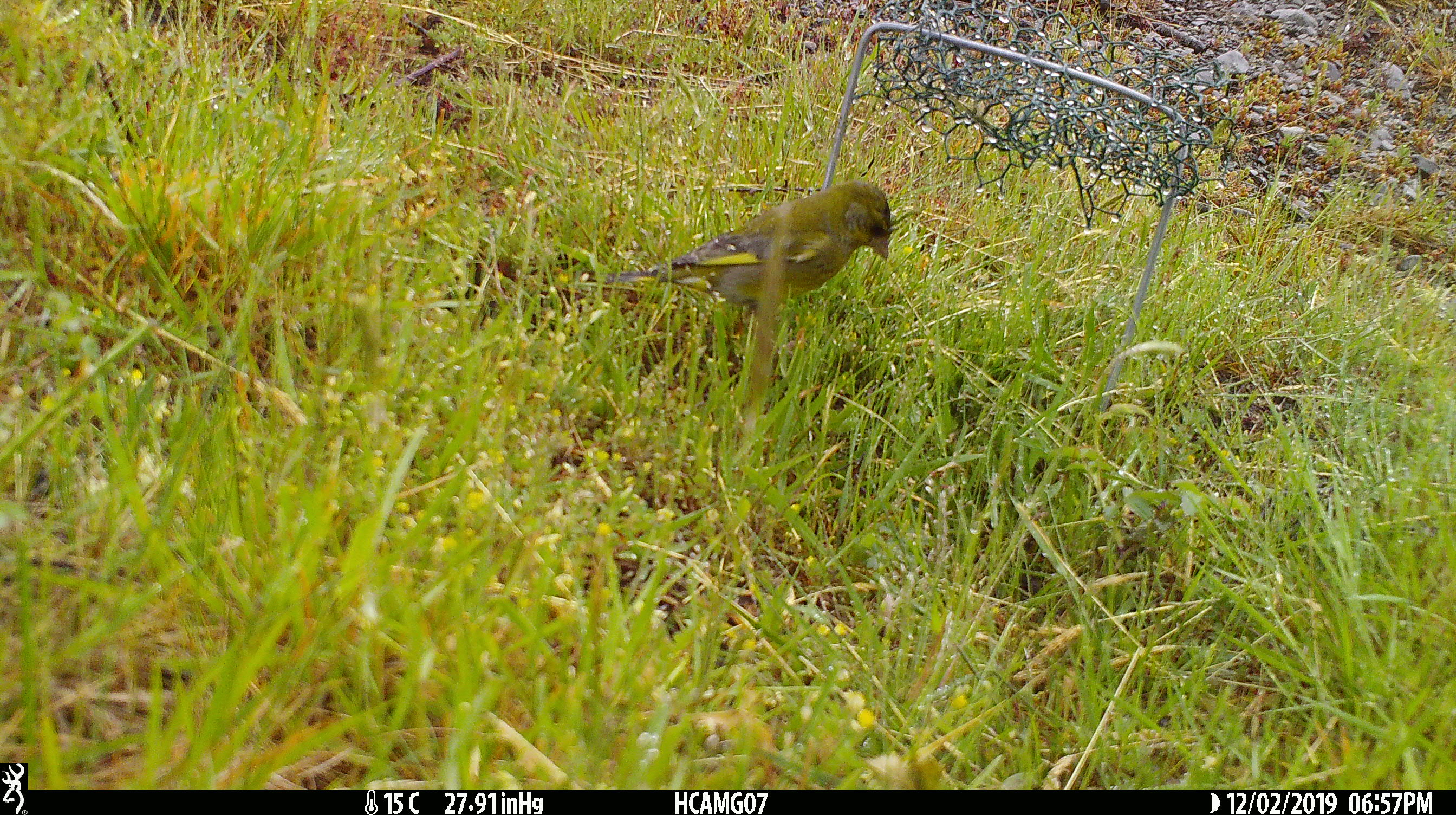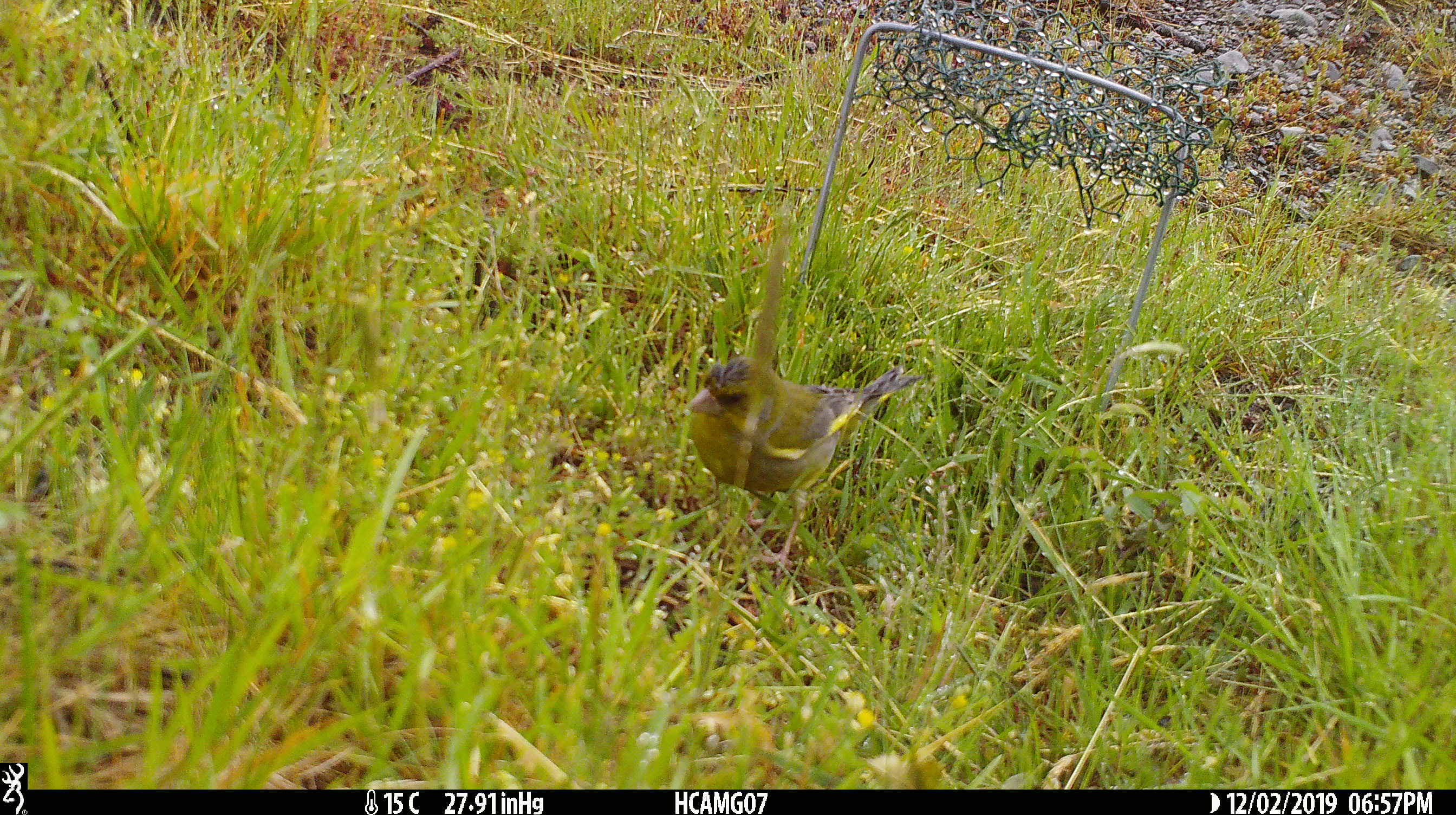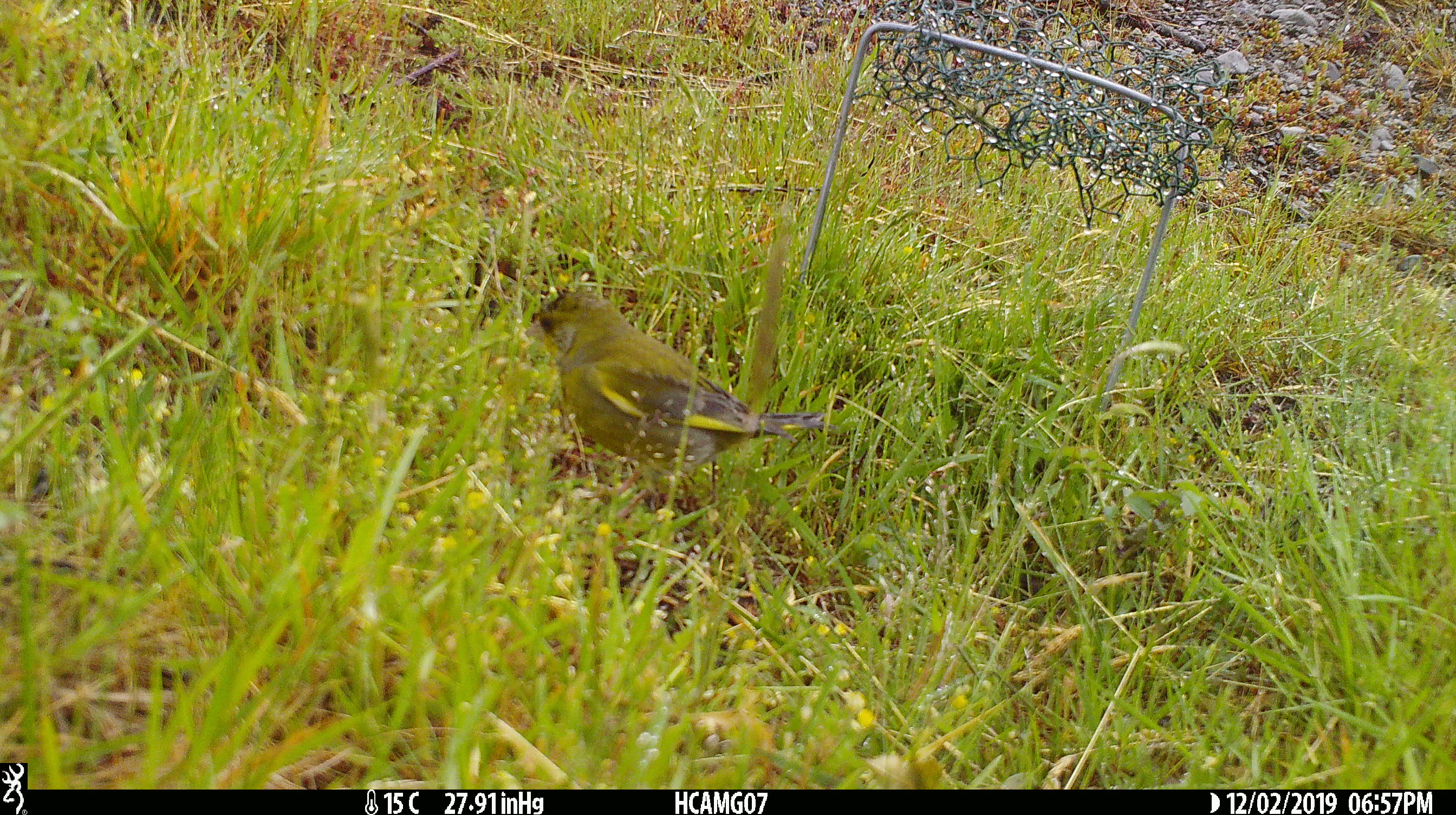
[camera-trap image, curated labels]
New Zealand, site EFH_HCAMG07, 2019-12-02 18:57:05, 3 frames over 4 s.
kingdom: Animalia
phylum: Chordata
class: Aves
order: Passeriformes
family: Fringillidae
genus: Chloris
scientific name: Chloris chloris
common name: greenfinch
Greenfinch (Chloris chloris).